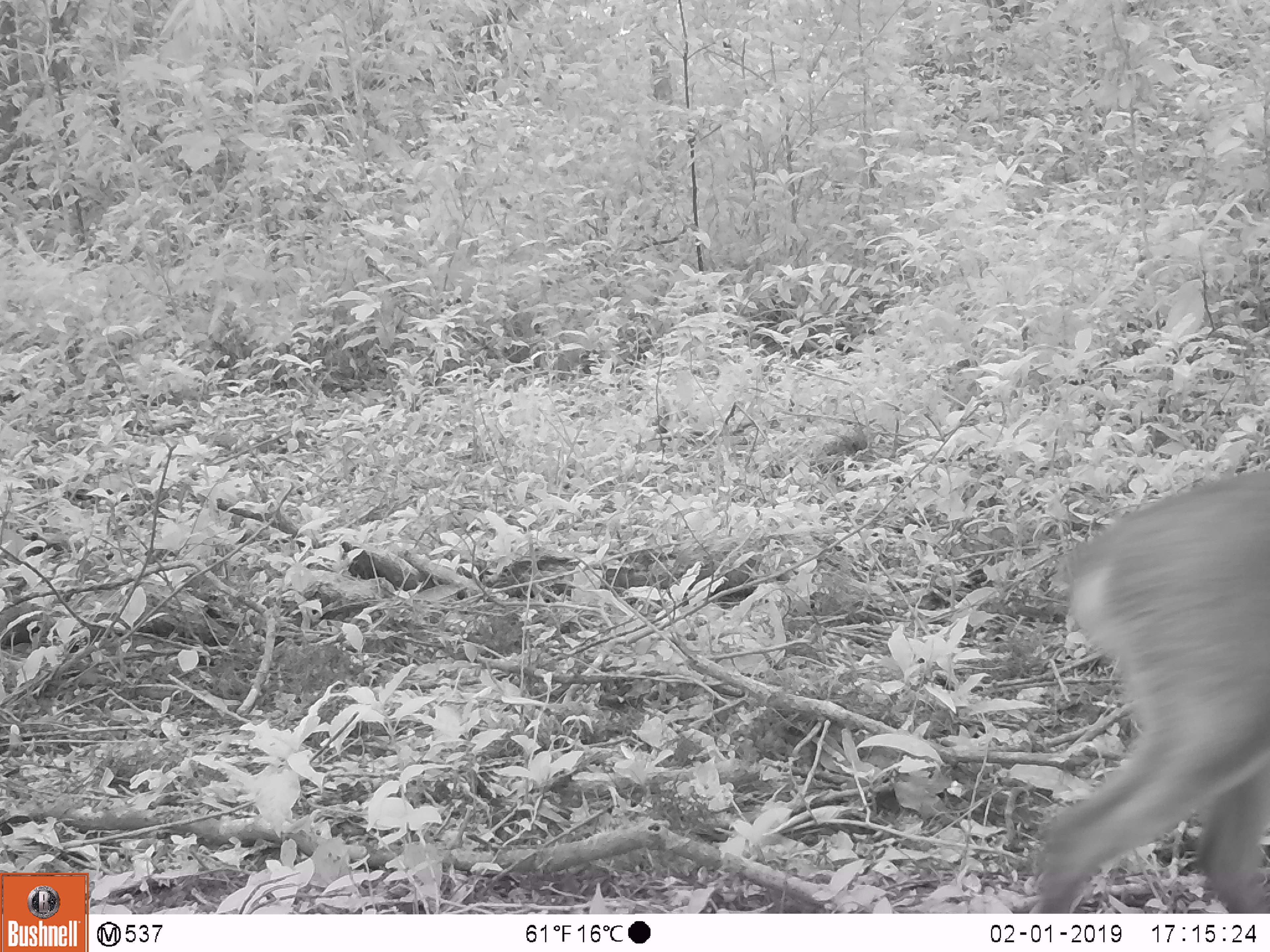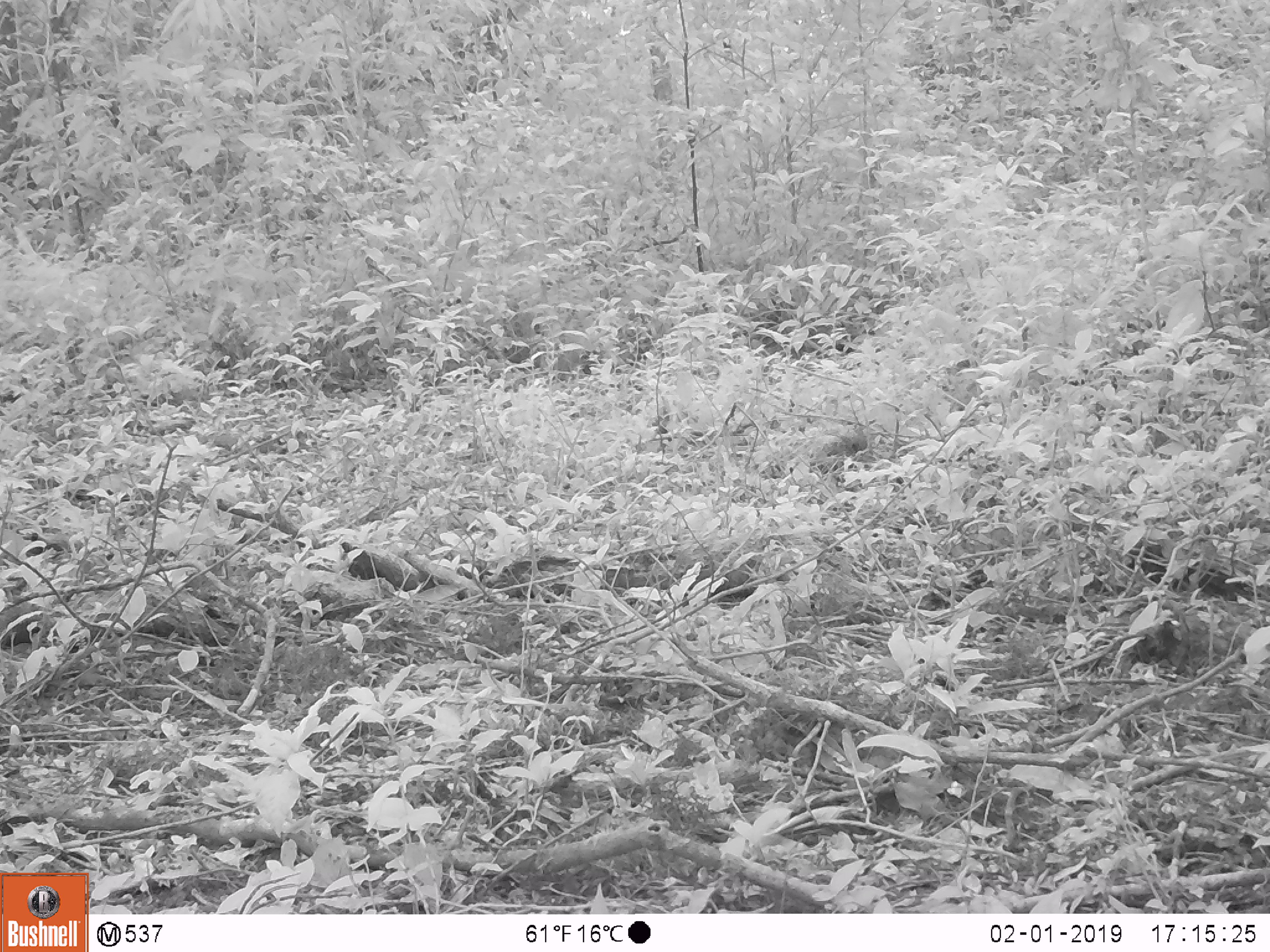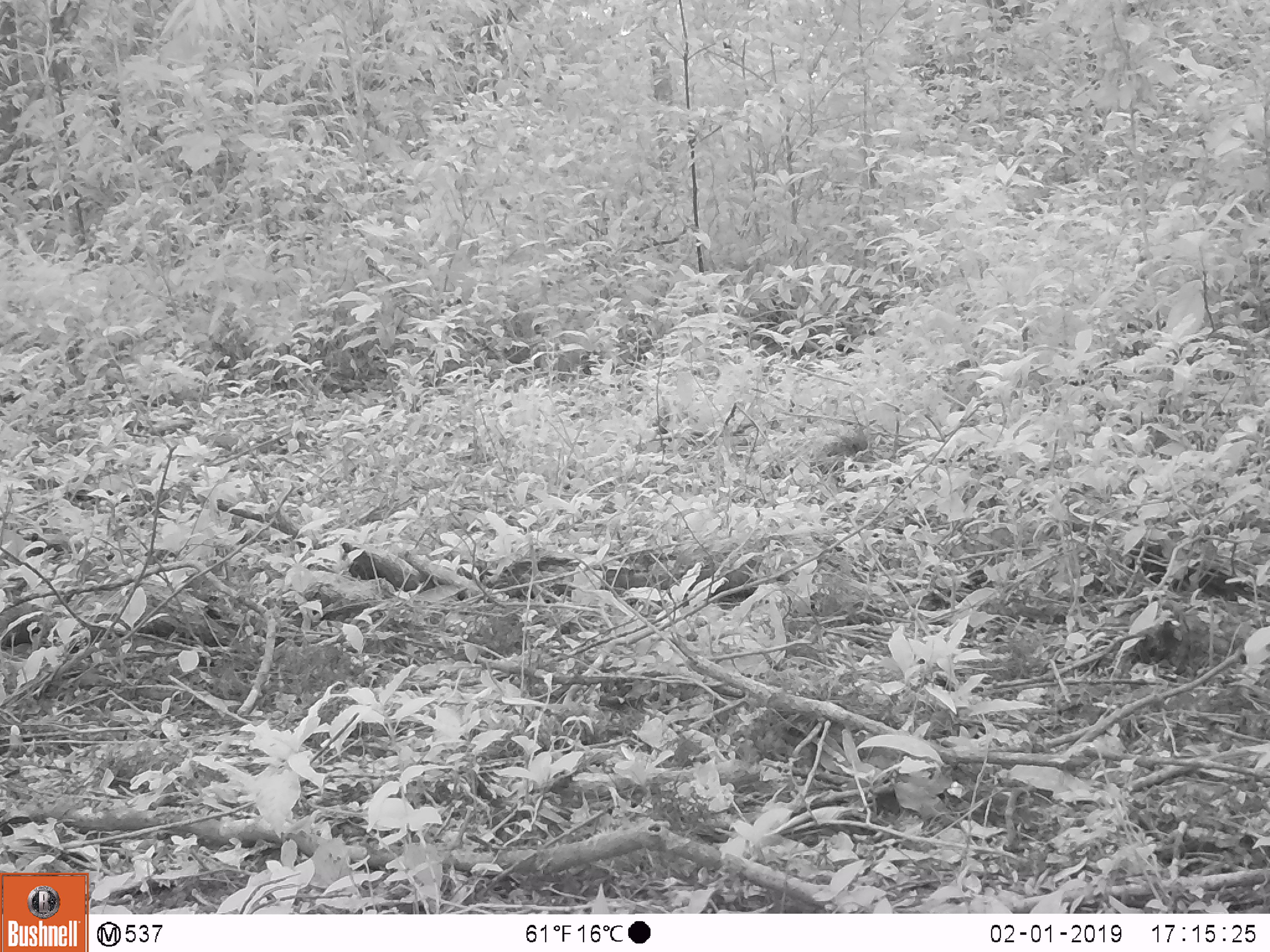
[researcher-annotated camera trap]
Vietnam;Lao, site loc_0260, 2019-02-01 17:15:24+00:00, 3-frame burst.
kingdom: Animalia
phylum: Chordata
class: Mammalia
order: Artiodactyla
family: Cervidae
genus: Muntiacus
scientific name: Muntiacus vuquangensis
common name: large-antlered muntjac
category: large antlered muntjac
Large antlered muntjac (large-antlered muntjac) (Muntiacus vuquangensis). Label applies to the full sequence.